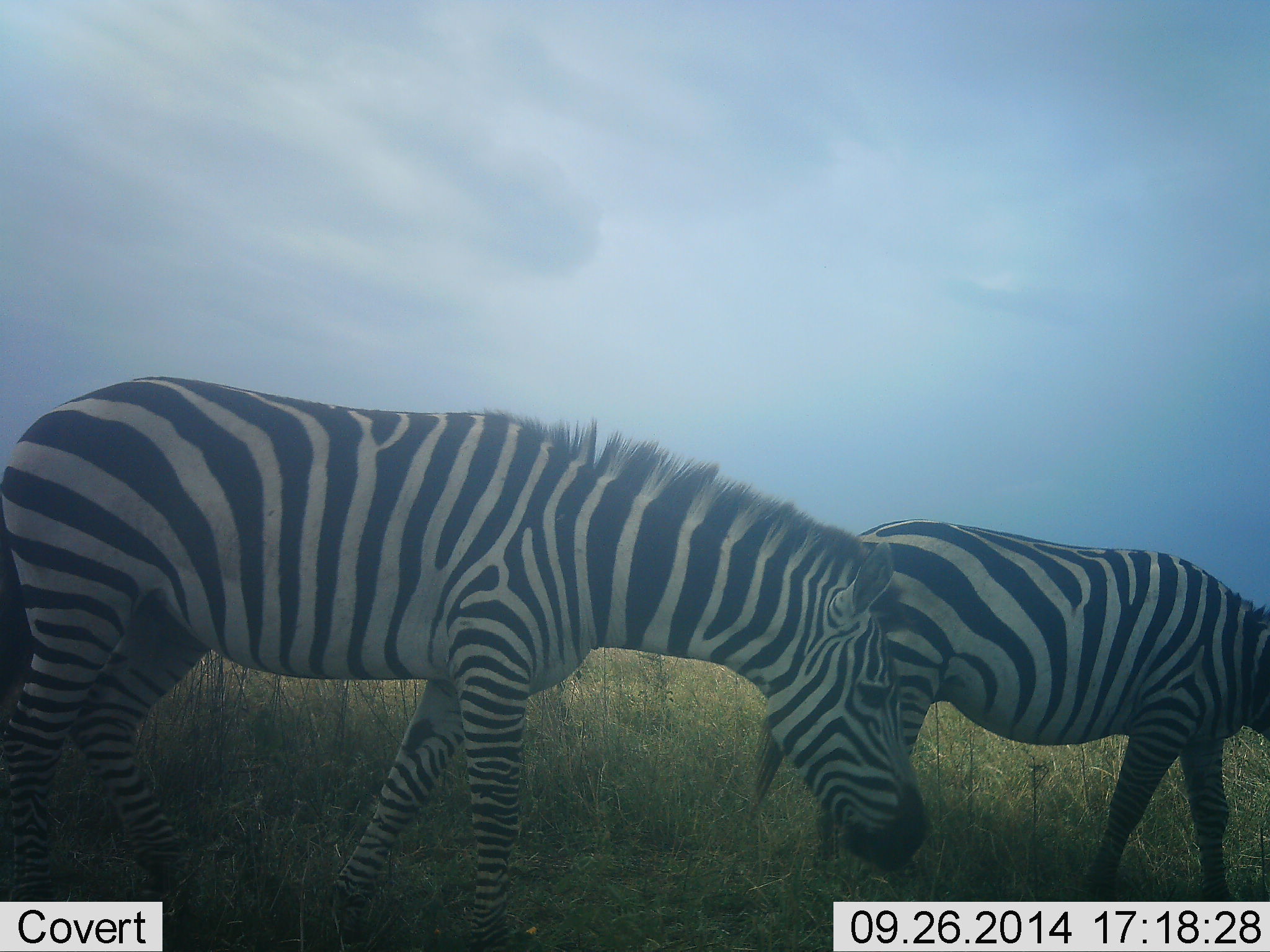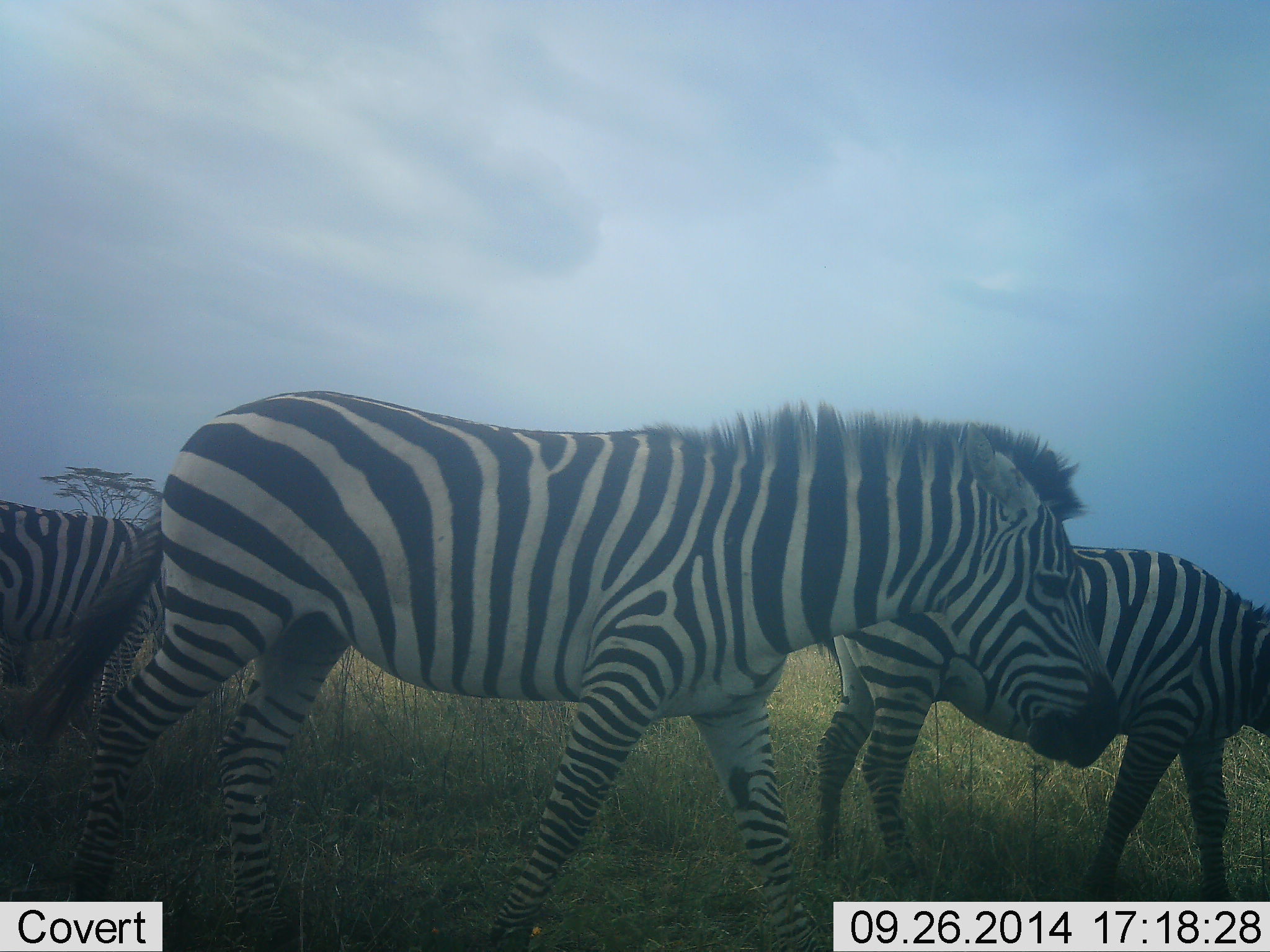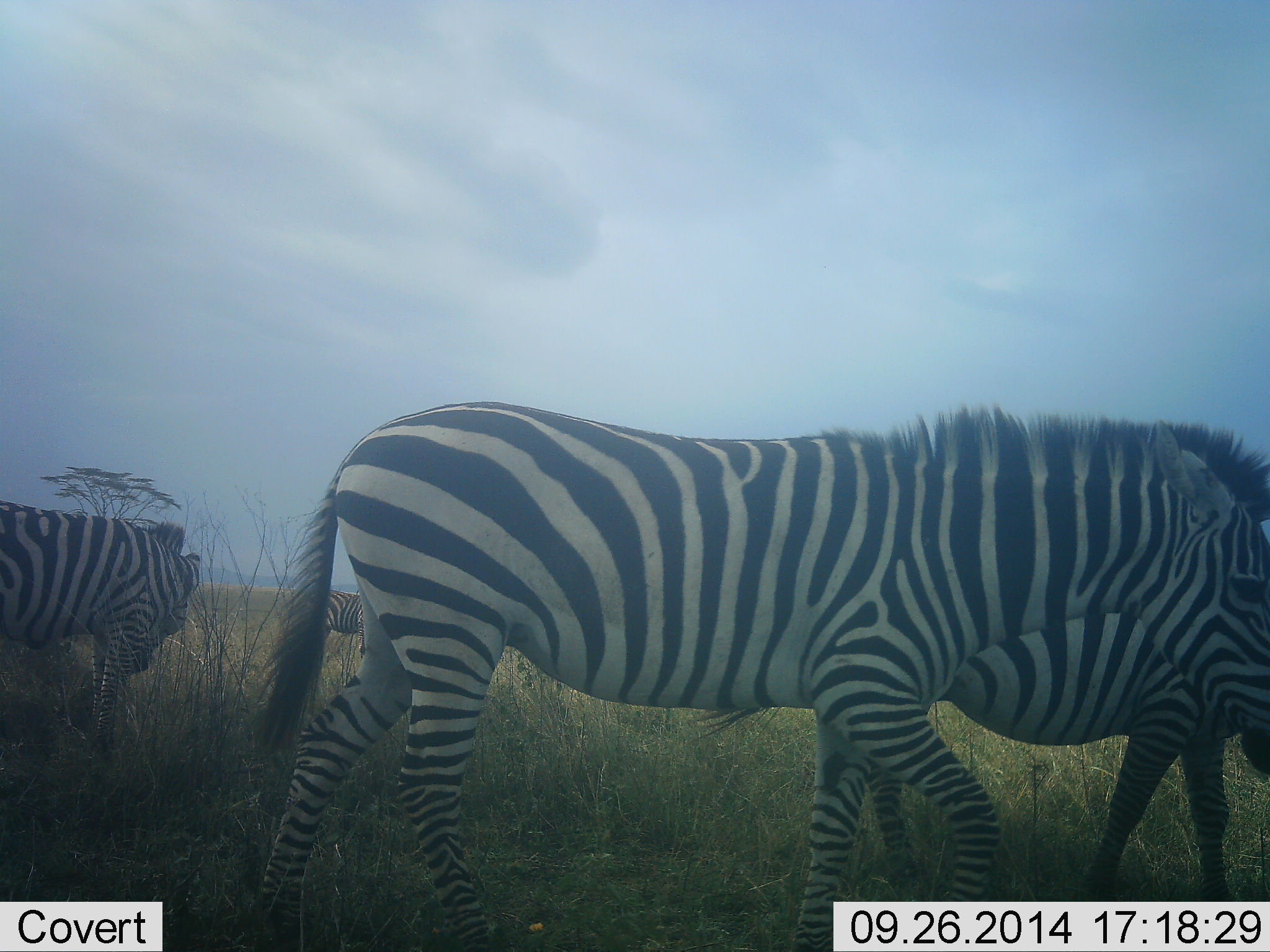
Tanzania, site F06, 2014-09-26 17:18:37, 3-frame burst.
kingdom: Animalia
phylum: Chordata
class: Mammalia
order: Perissodactyla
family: Equidae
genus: Equus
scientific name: Equus quagga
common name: plains zebra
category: zebra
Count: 3.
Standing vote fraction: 50%.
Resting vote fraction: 0%.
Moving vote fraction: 70%.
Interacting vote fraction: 0%.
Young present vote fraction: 0%.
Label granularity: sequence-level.